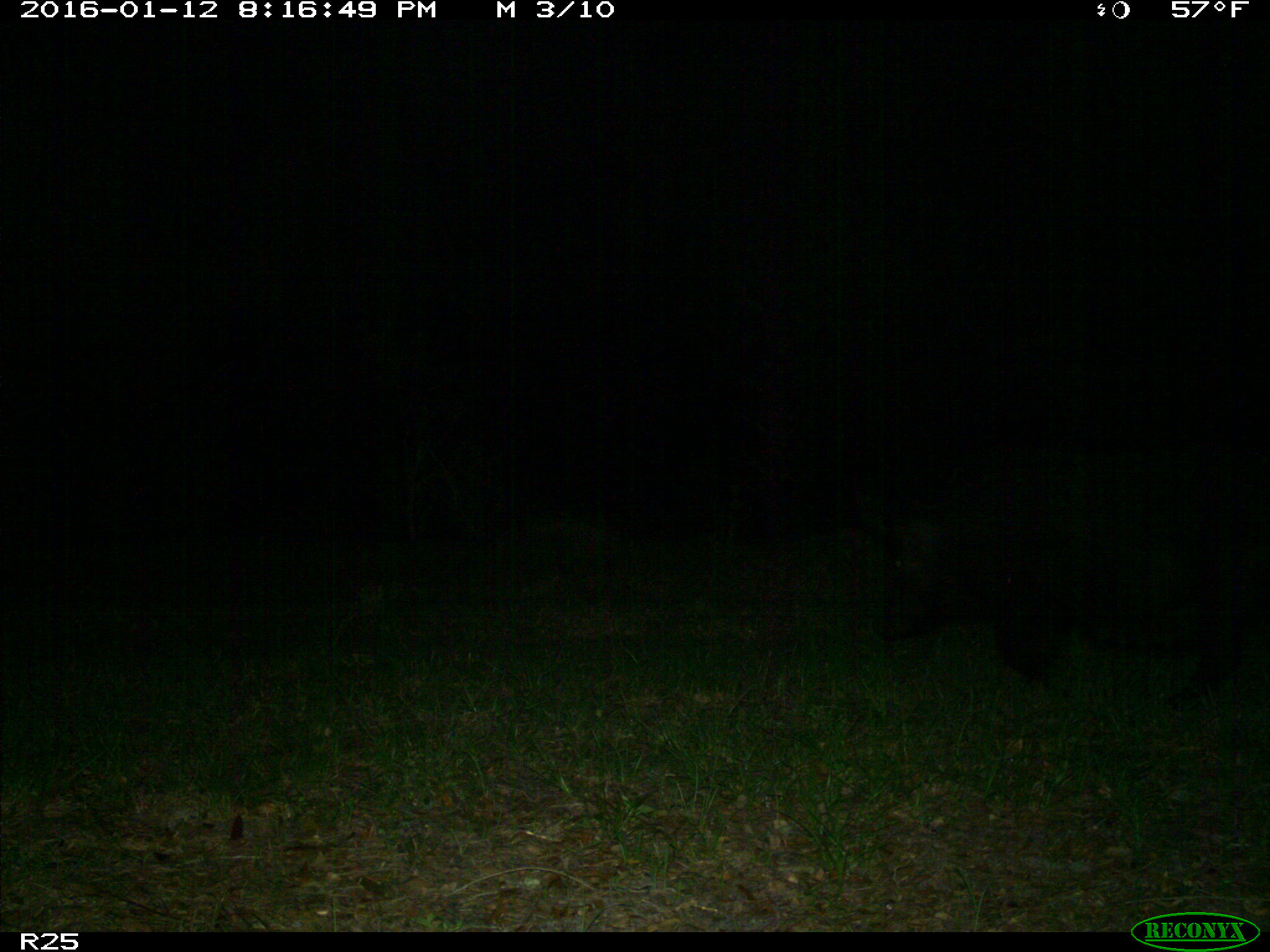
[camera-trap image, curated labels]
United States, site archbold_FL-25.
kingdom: Animalia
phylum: Chordata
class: Mammalia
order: Artiodactyla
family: Suidae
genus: Sus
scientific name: Sus scrofa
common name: wild boar